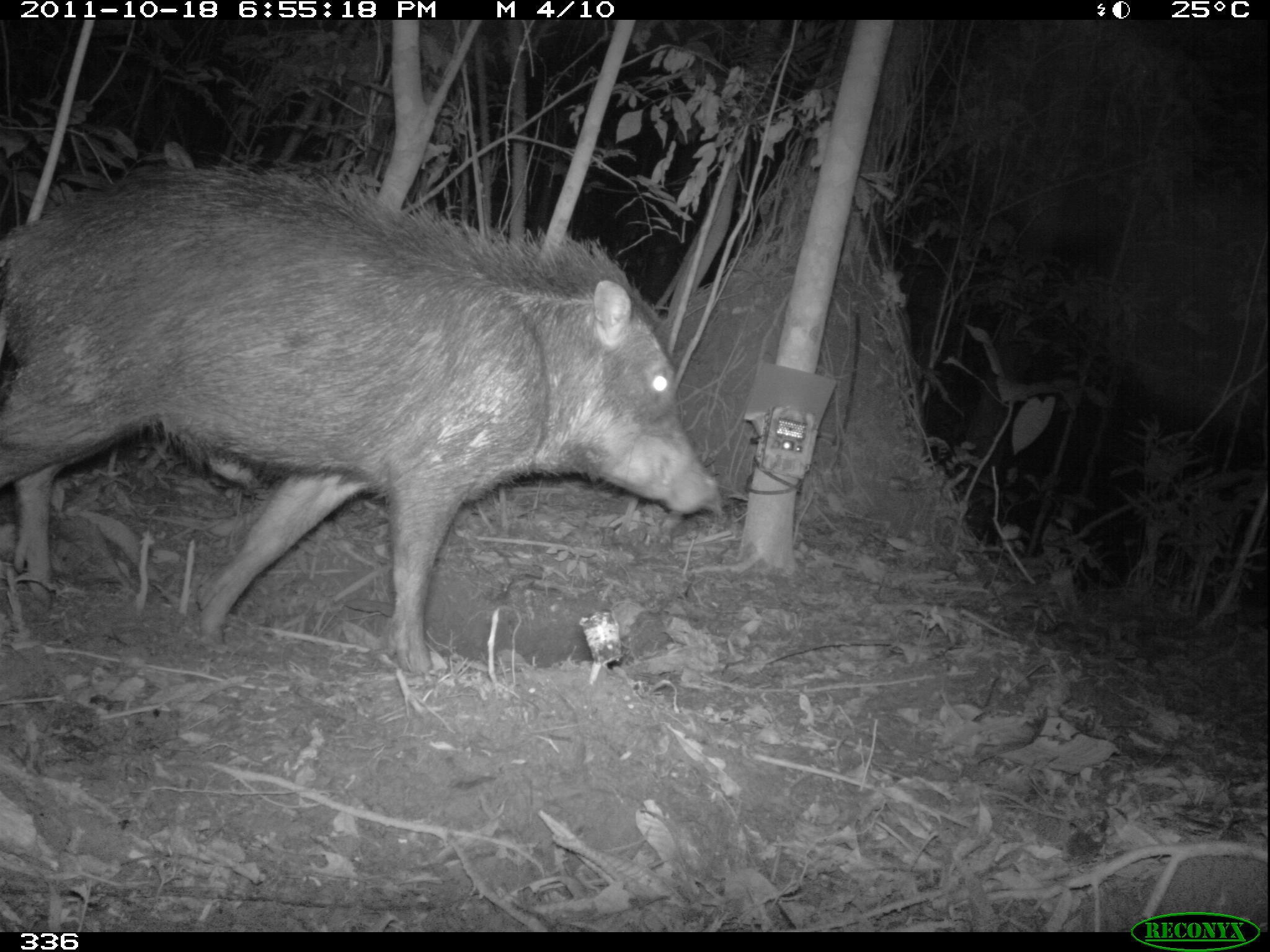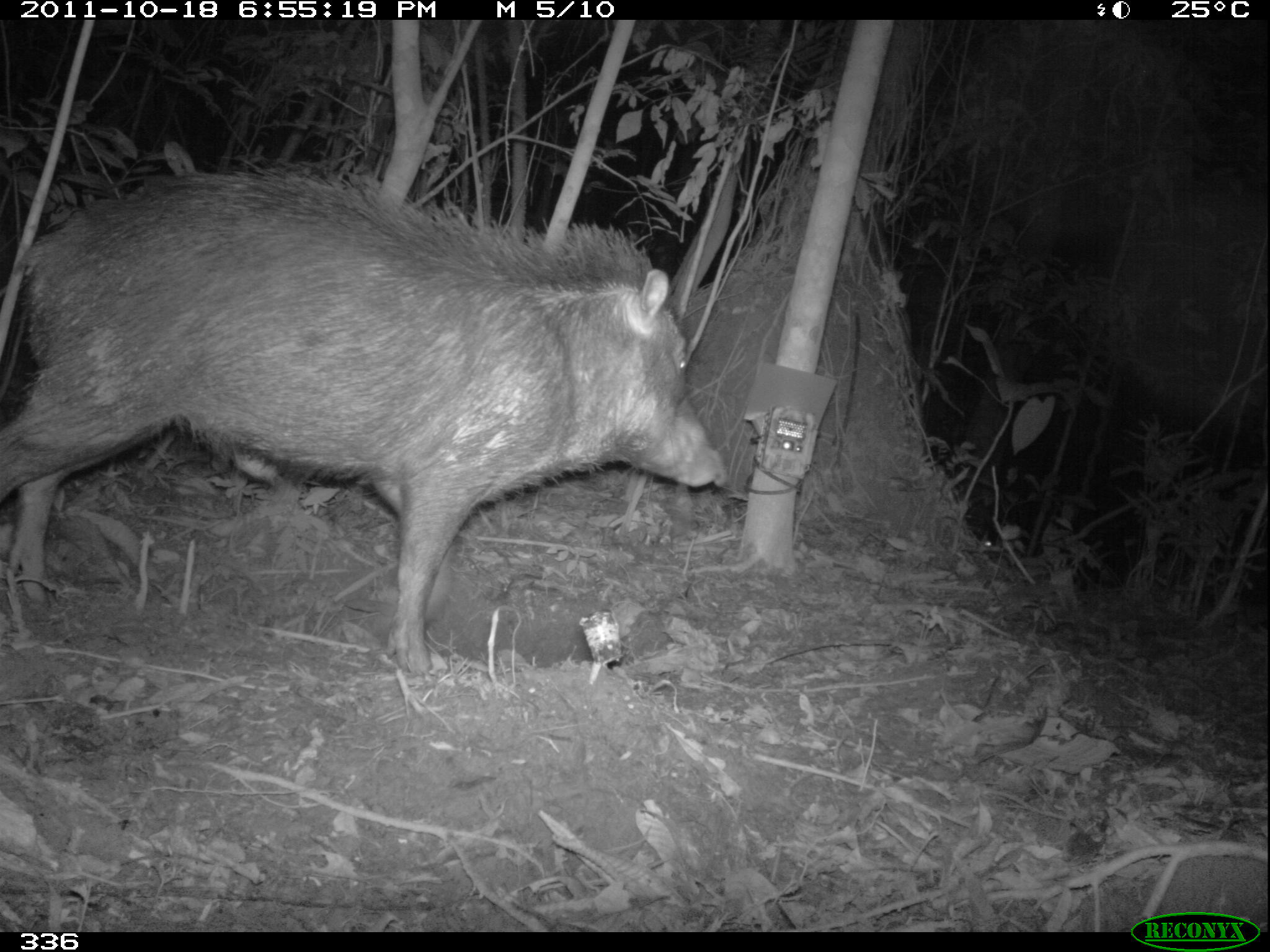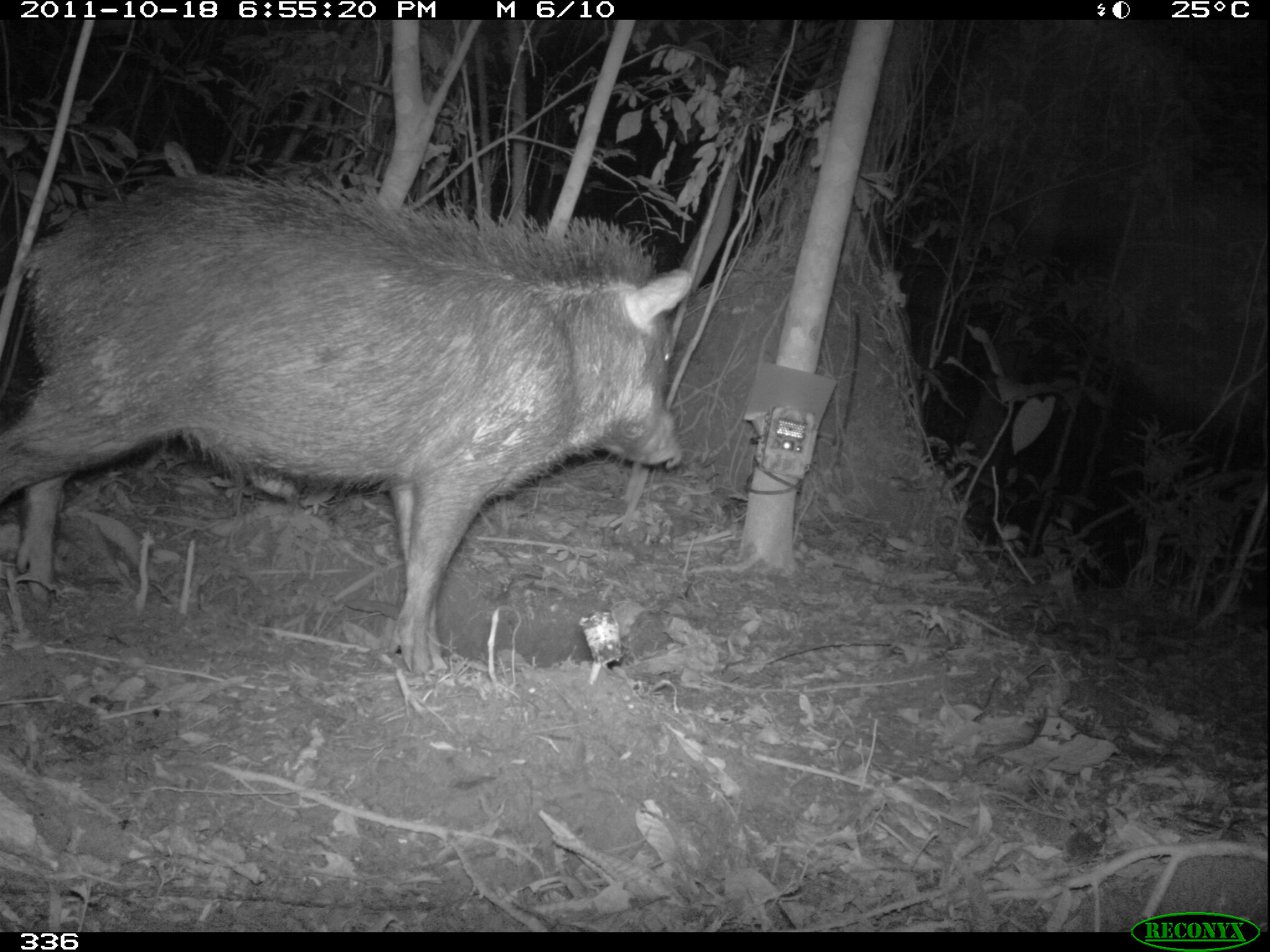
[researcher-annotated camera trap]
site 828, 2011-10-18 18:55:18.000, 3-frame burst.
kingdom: Animalia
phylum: Chordata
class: Mammalia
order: Artiodactyla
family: Tayassuidae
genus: Tayassu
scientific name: Tayassu pecari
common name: white-lipped peccary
Tayassu pecari (white-lipped peccary).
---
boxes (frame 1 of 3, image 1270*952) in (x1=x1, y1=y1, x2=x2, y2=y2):
tayassu pecari: (x1=0, y1=168, x2=719, y2=674)